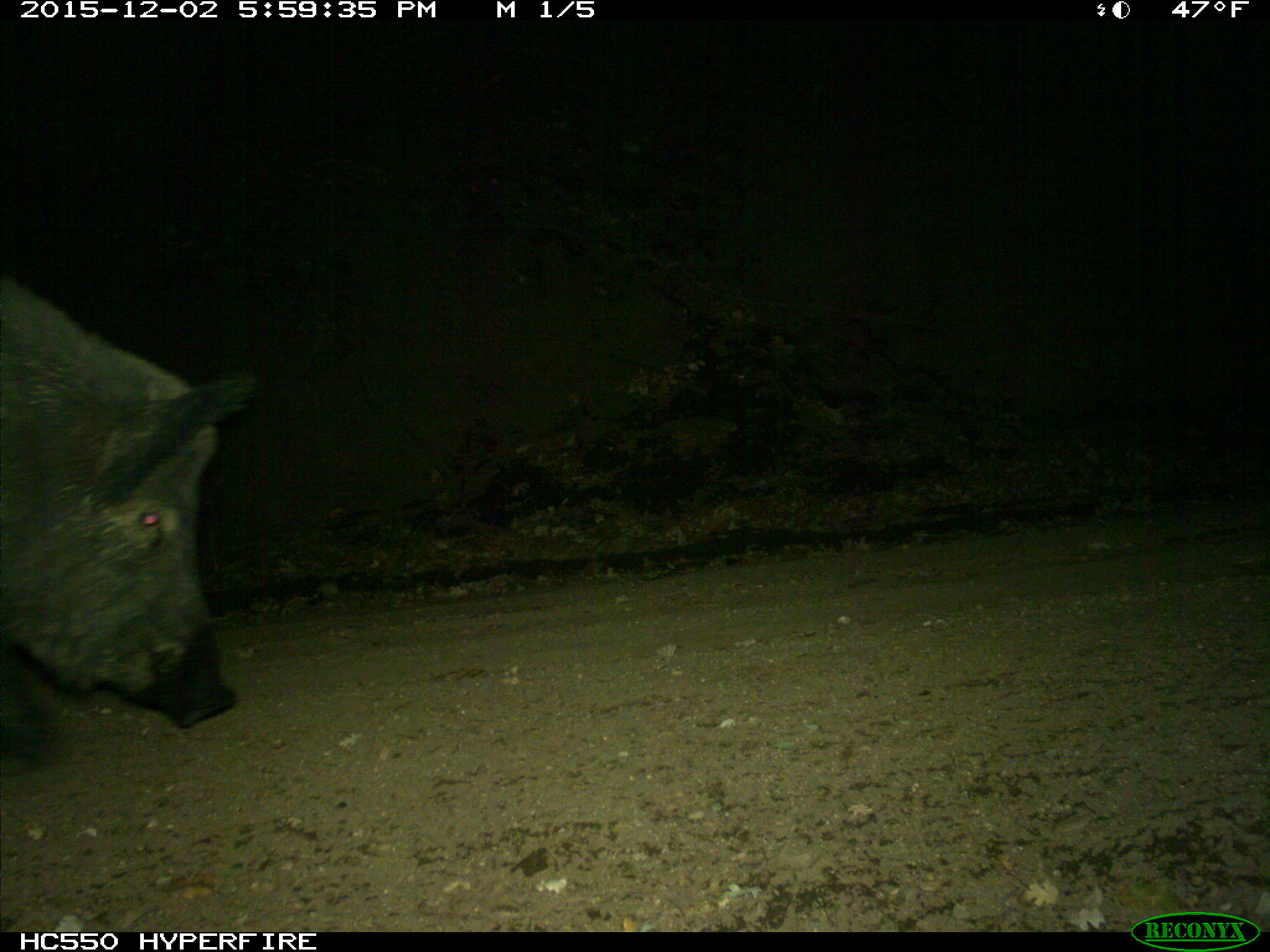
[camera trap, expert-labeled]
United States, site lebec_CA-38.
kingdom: Animalia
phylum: Chordata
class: Mammalia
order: Artiodactyla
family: Suidae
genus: Sus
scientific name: Sus scrofa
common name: wild boar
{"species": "Sus scrofa (wild boar)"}